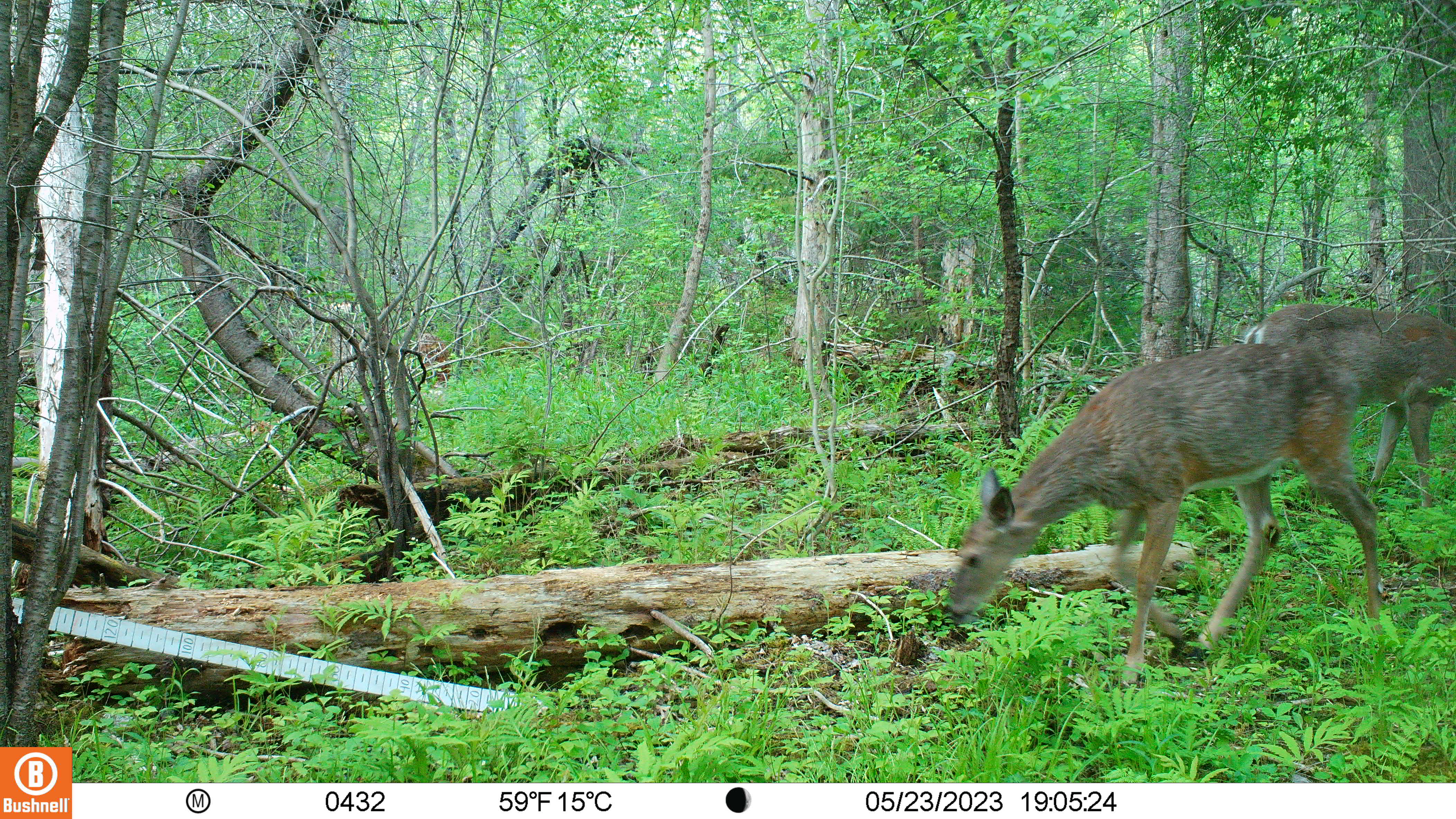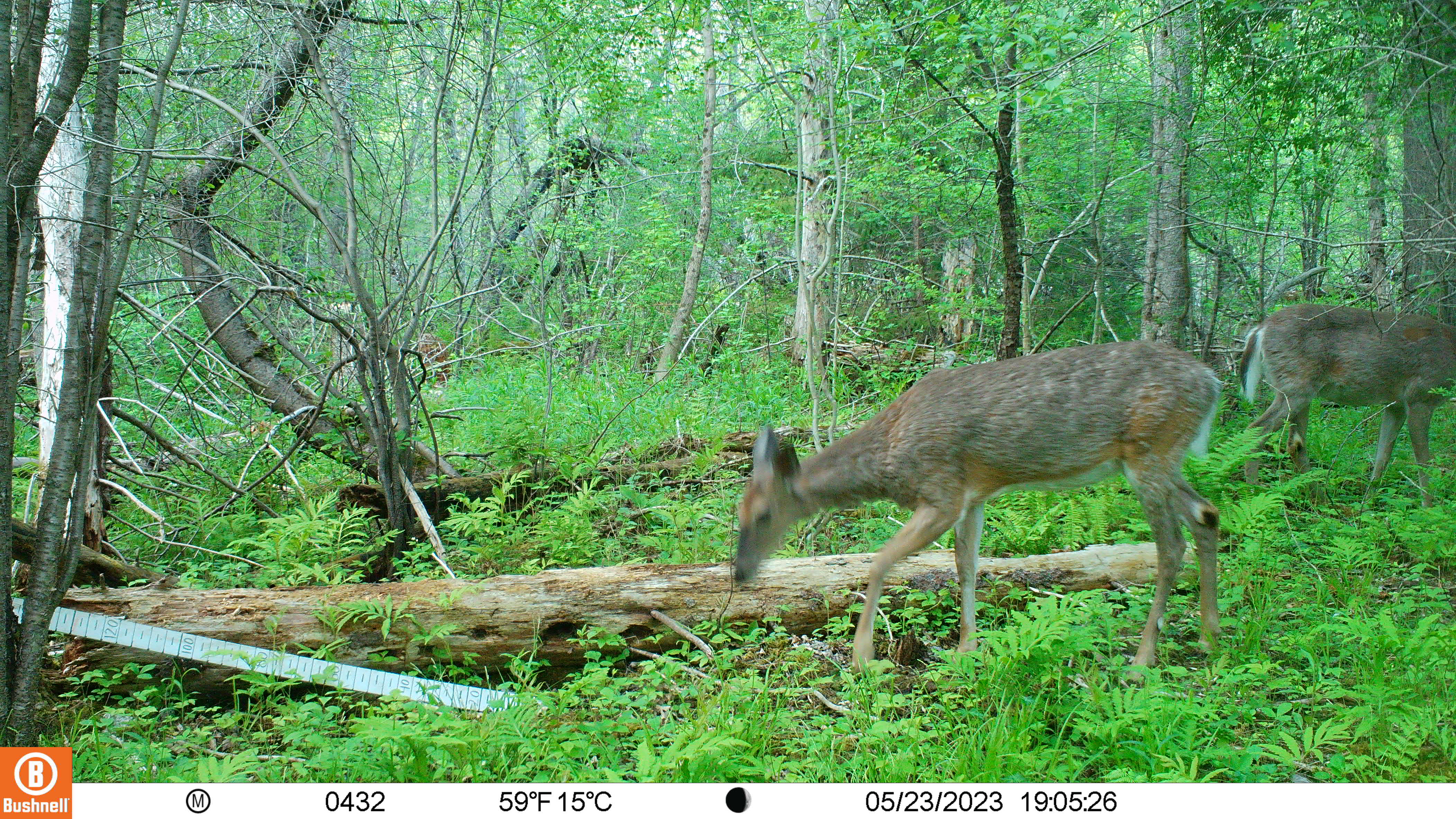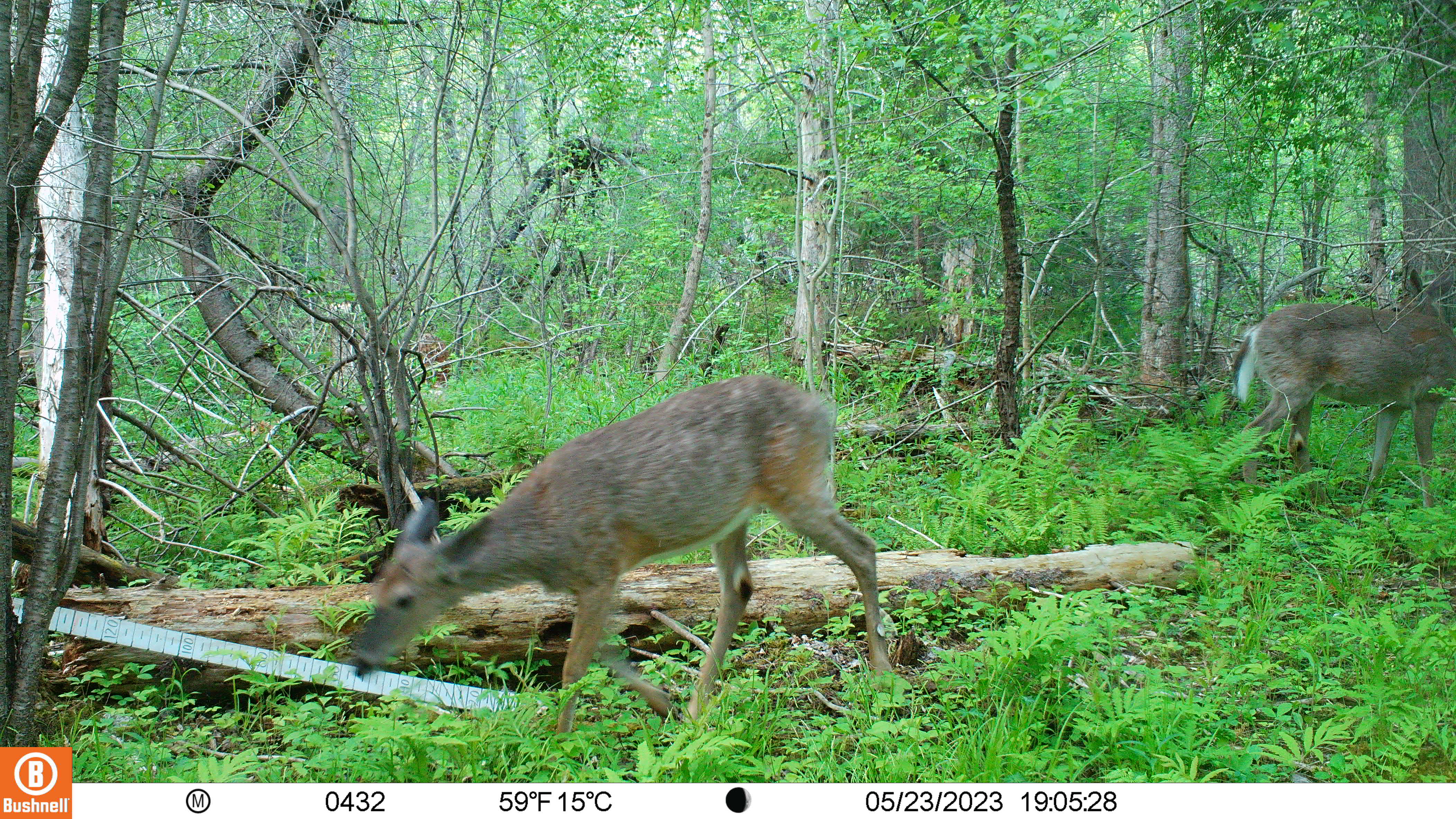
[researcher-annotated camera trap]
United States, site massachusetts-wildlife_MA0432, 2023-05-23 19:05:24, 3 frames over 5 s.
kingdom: Animalia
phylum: Chordata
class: Mammalia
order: Artiodactyla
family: Cervidae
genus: Odocoileus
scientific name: Odocoileus virginianus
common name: white-tailed deer